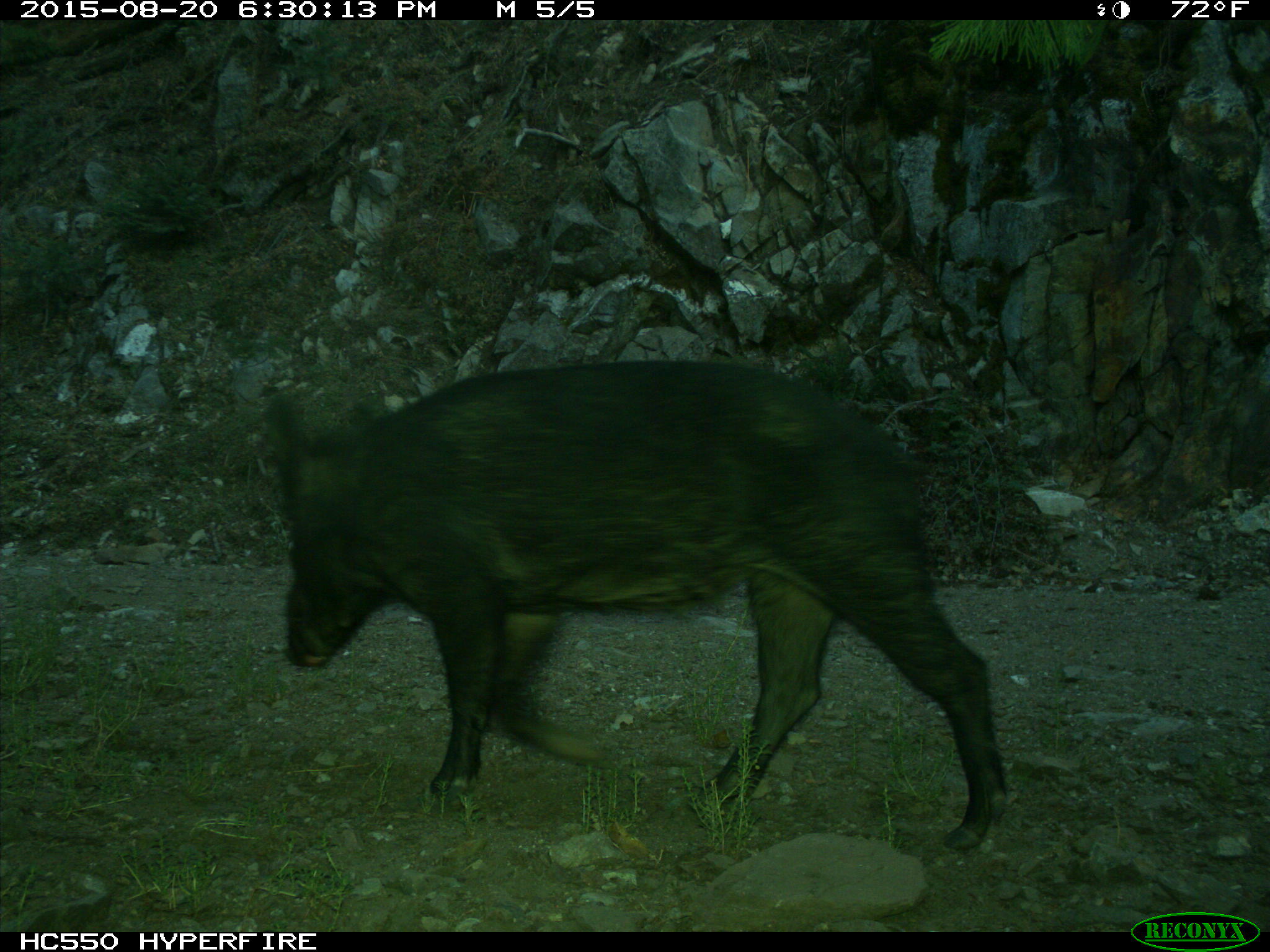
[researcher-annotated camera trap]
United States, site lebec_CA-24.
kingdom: Animalia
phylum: Chordata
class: Mammalia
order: Artiodactyla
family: Suidae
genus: Sus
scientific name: Sus scrofa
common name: wild boar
Sus scrofa (wild boar).